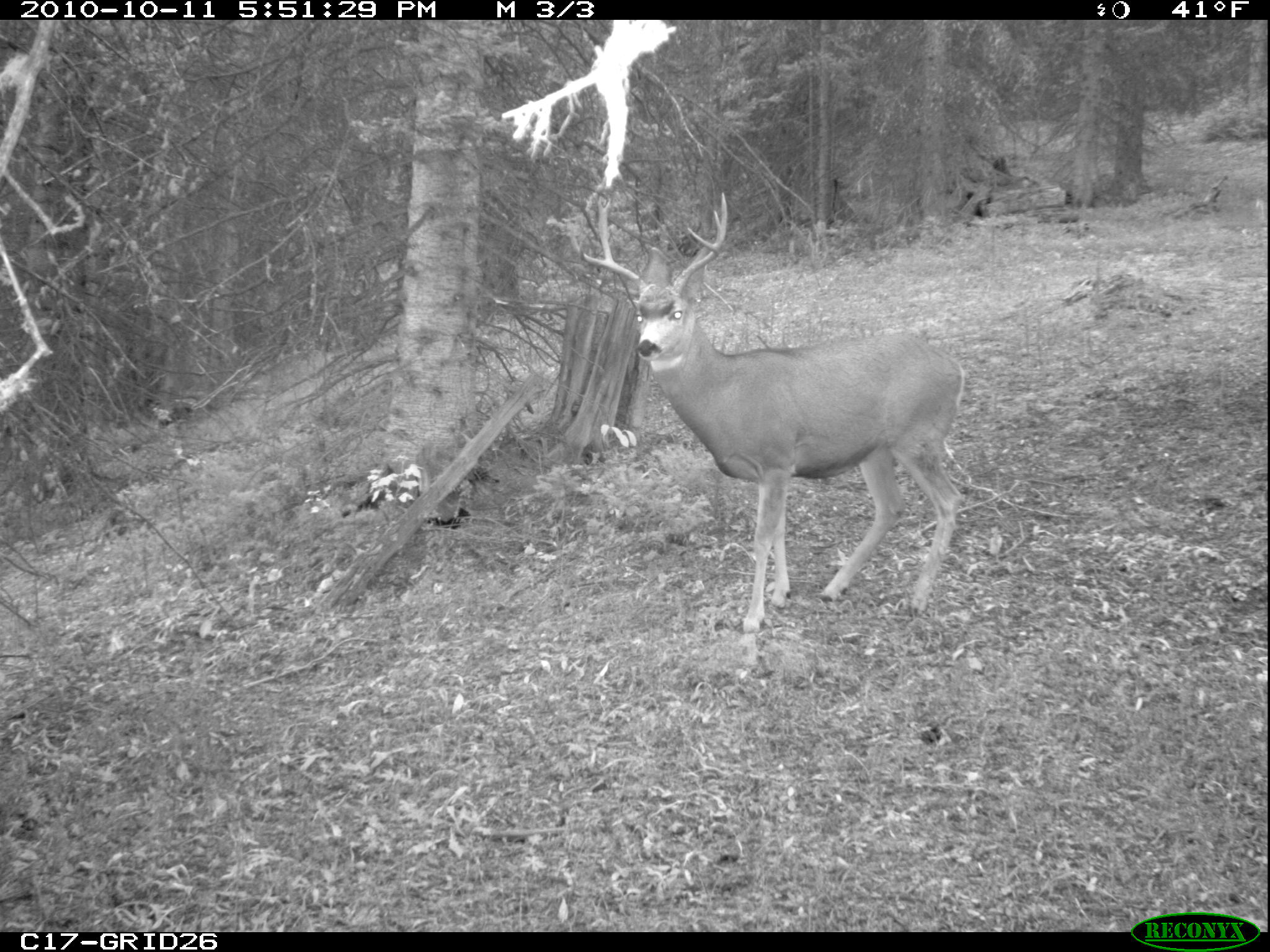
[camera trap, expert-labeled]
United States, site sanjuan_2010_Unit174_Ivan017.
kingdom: Animalia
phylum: Chordata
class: Mammalia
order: Artiodactyla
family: Cervidae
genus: Odocoileus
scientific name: Odocoileus hemionus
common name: mule deer